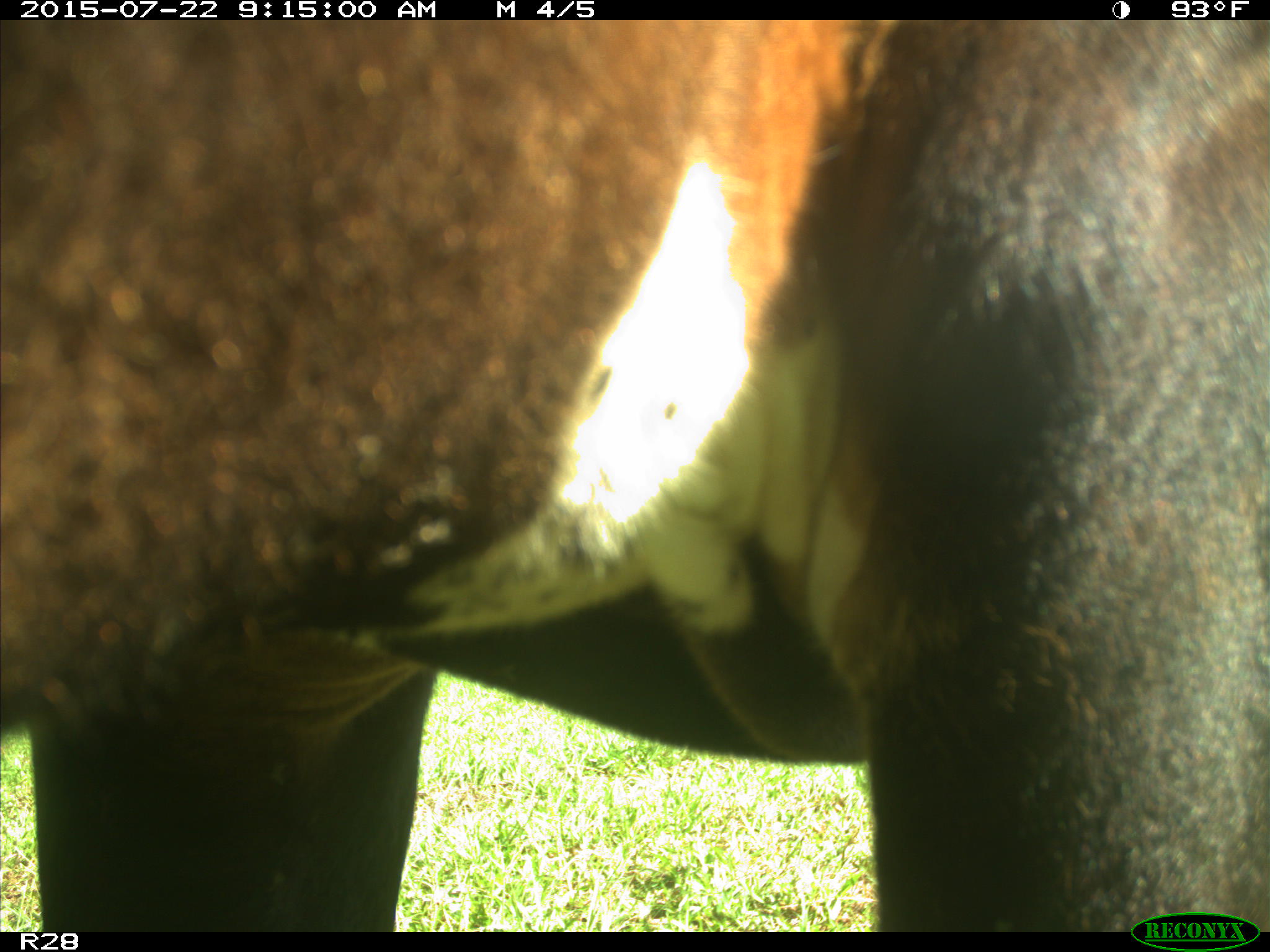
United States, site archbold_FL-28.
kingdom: Animalia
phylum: Chordata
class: Mammalia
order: Artiodactyla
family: Bovidae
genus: Bos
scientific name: Bos taurus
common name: domestic cow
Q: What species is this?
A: Bos taurus (domestic cow).